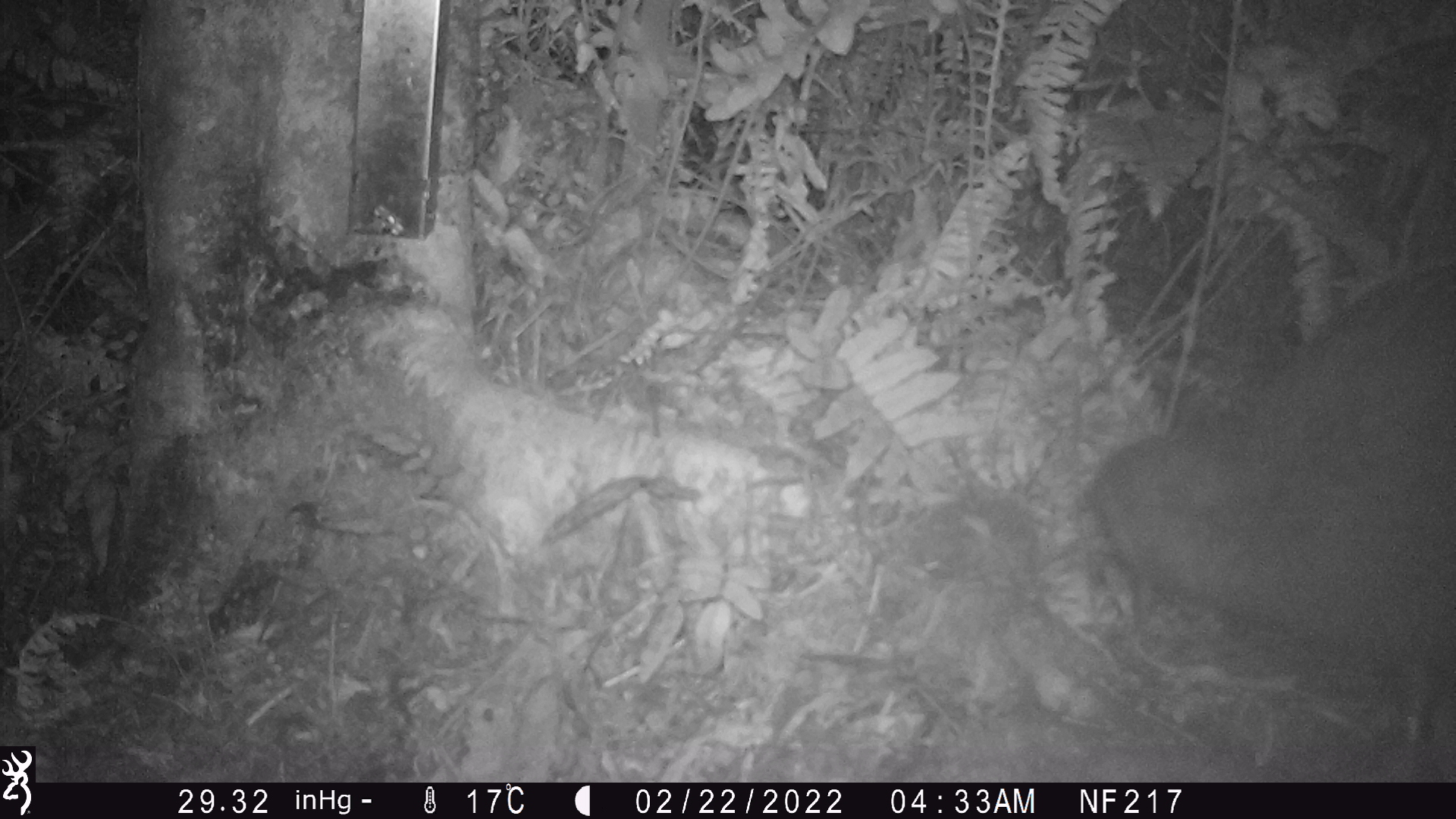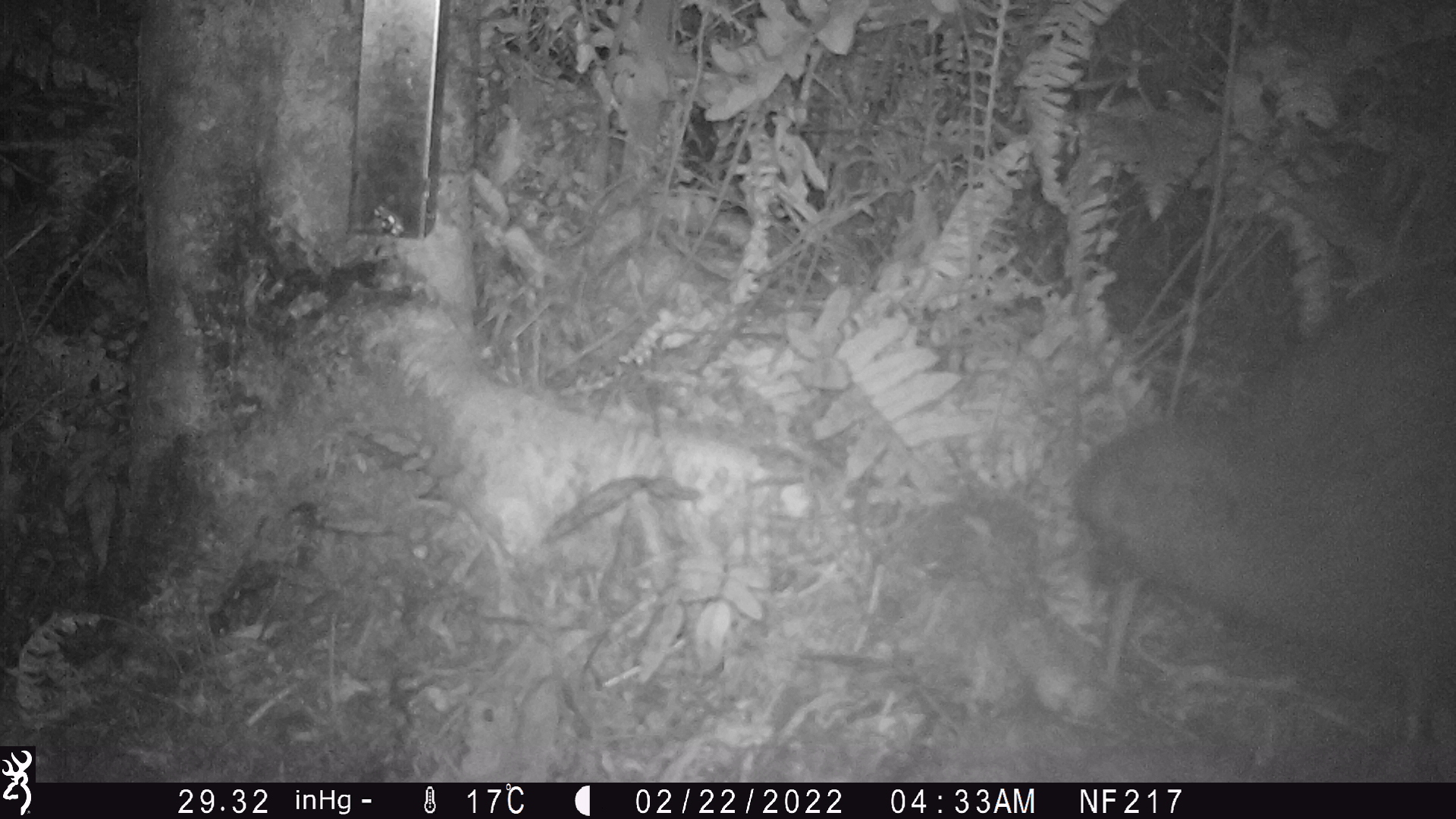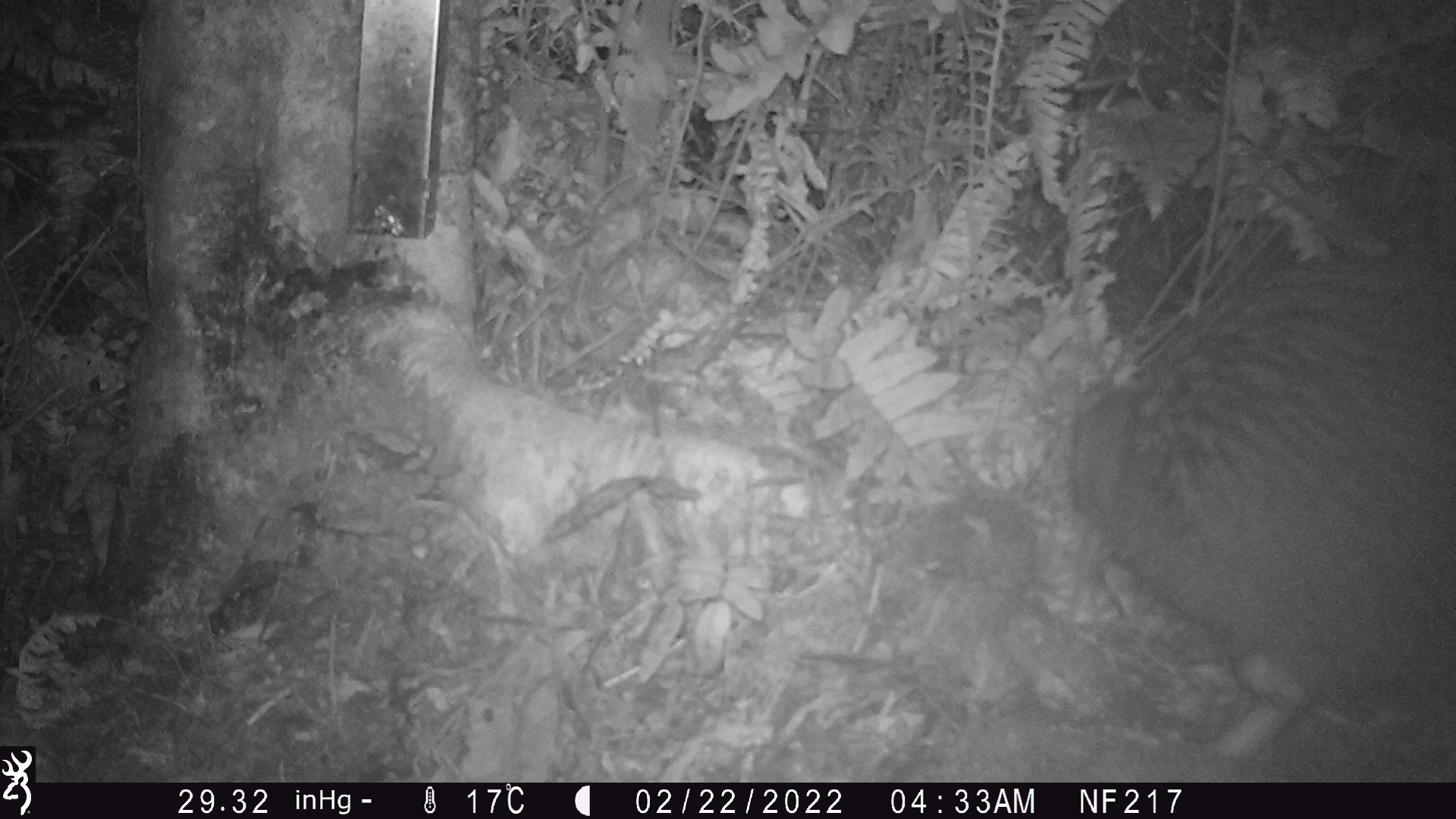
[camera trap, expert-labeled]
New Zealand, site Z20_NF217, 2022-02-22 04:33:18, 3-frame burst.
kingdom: Animalia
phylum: Chordata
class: Aves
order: Apterygiformes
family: Apterygidae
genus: Apteryx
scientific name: Apteryx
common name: kiwi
Kiwi (Apteryx).